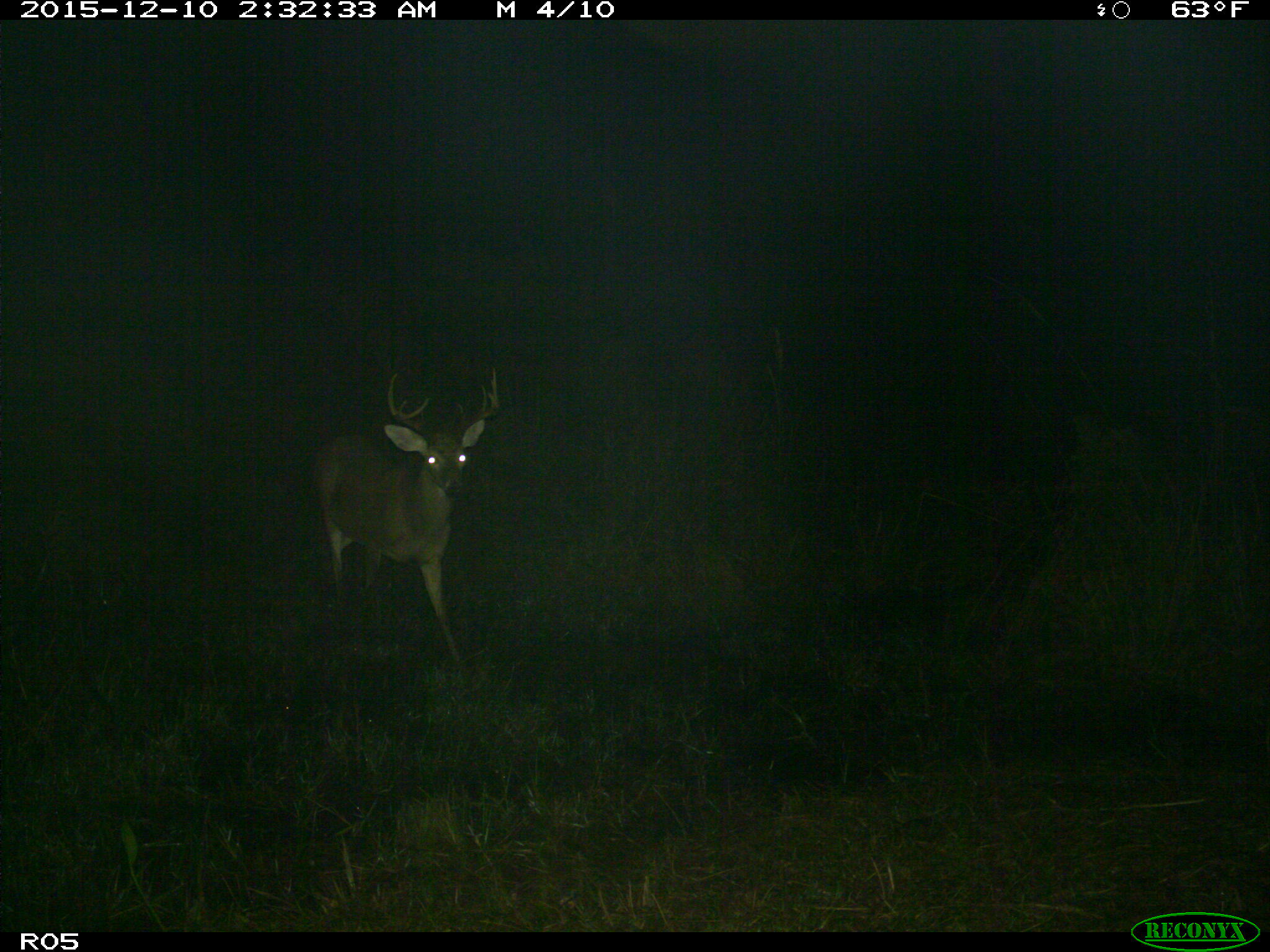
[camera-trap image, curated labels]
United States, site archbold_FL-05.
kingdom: Animalia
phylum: Chordata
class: Mammalia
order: Artiodactyla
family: Cervidae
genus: Odocoileus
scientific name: Odocoileus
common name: deer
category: unidentified deer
Unidentified deer (deer) (Odocoileus).